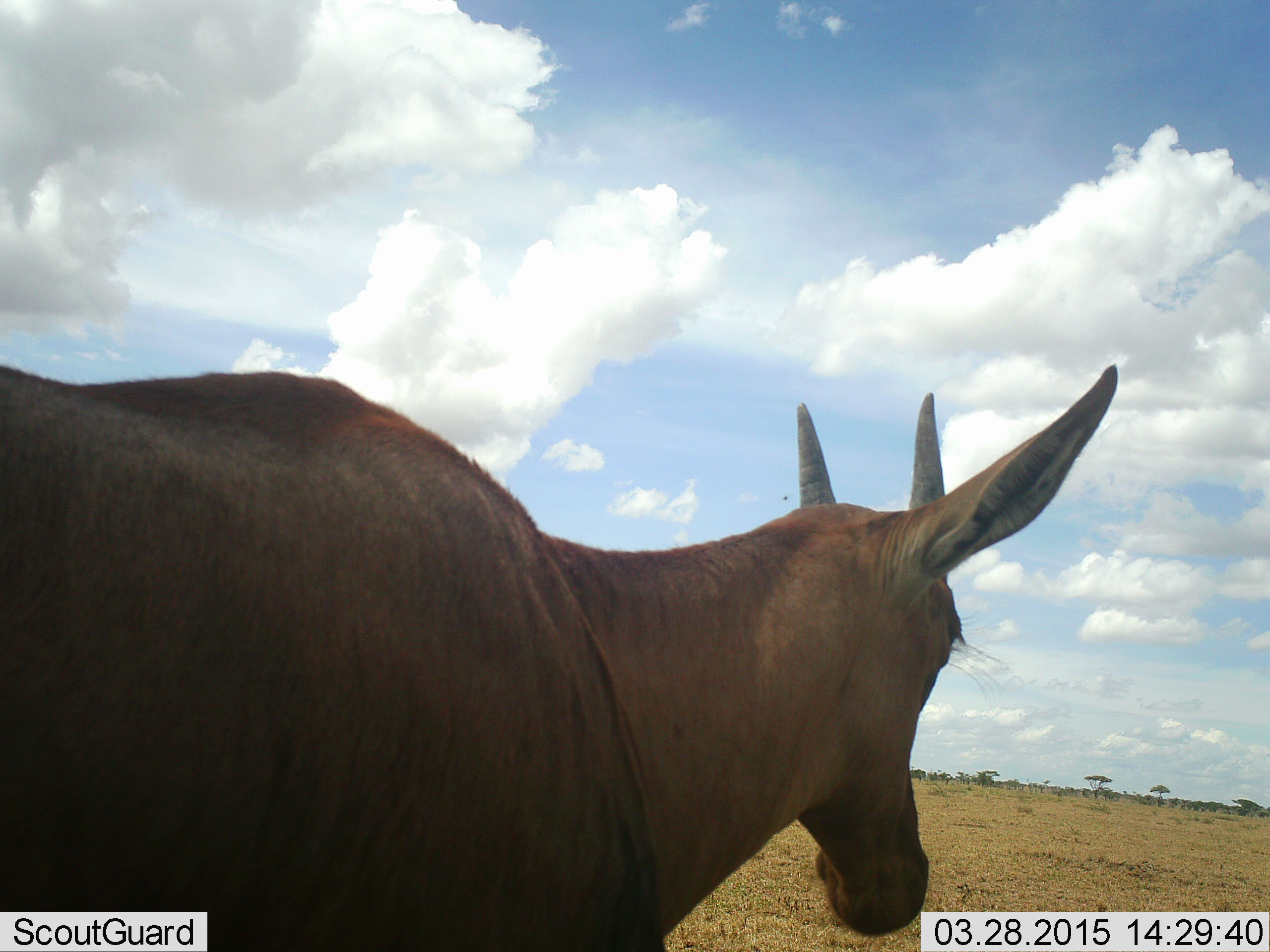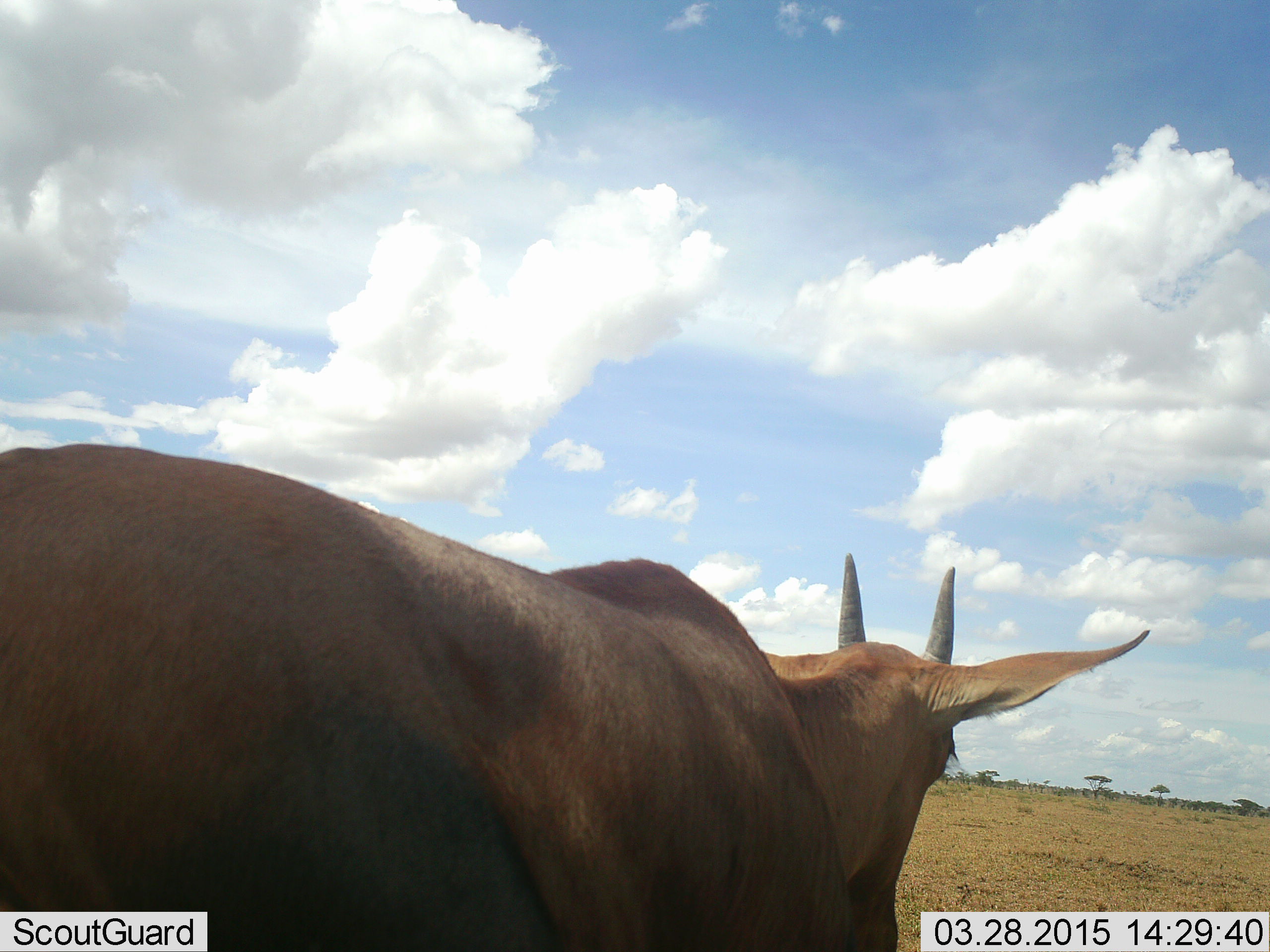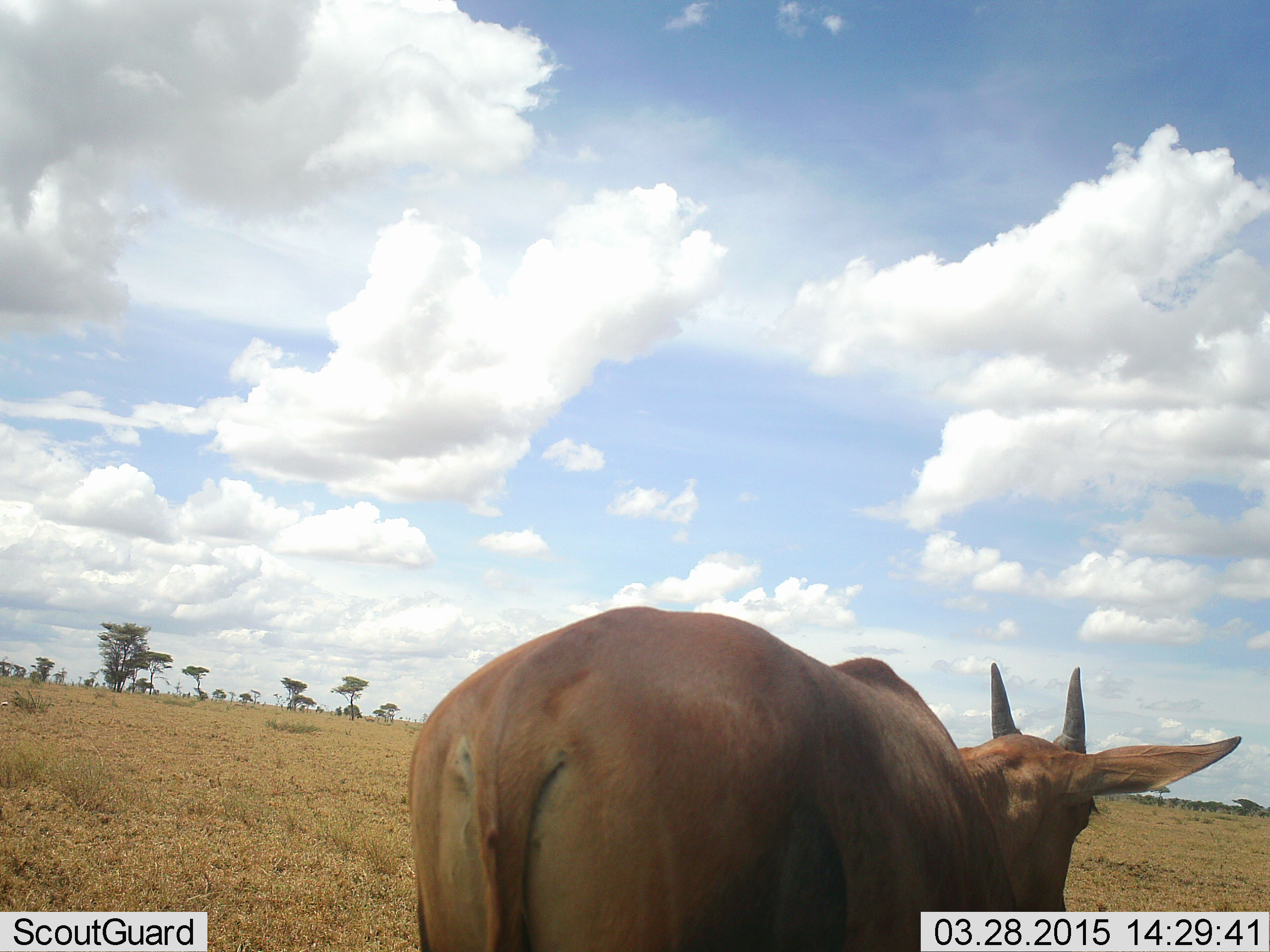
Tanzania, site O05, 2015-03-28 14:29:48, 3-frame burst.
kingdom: Animalia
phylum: Chordata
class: Mammalia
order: Artiodactyla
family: Bovidae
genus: Tragelaphus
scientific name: Tragelaphus oryx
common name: eland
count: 1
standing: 60%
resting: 0%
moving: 40%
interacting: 0%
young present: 0%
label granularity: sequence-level